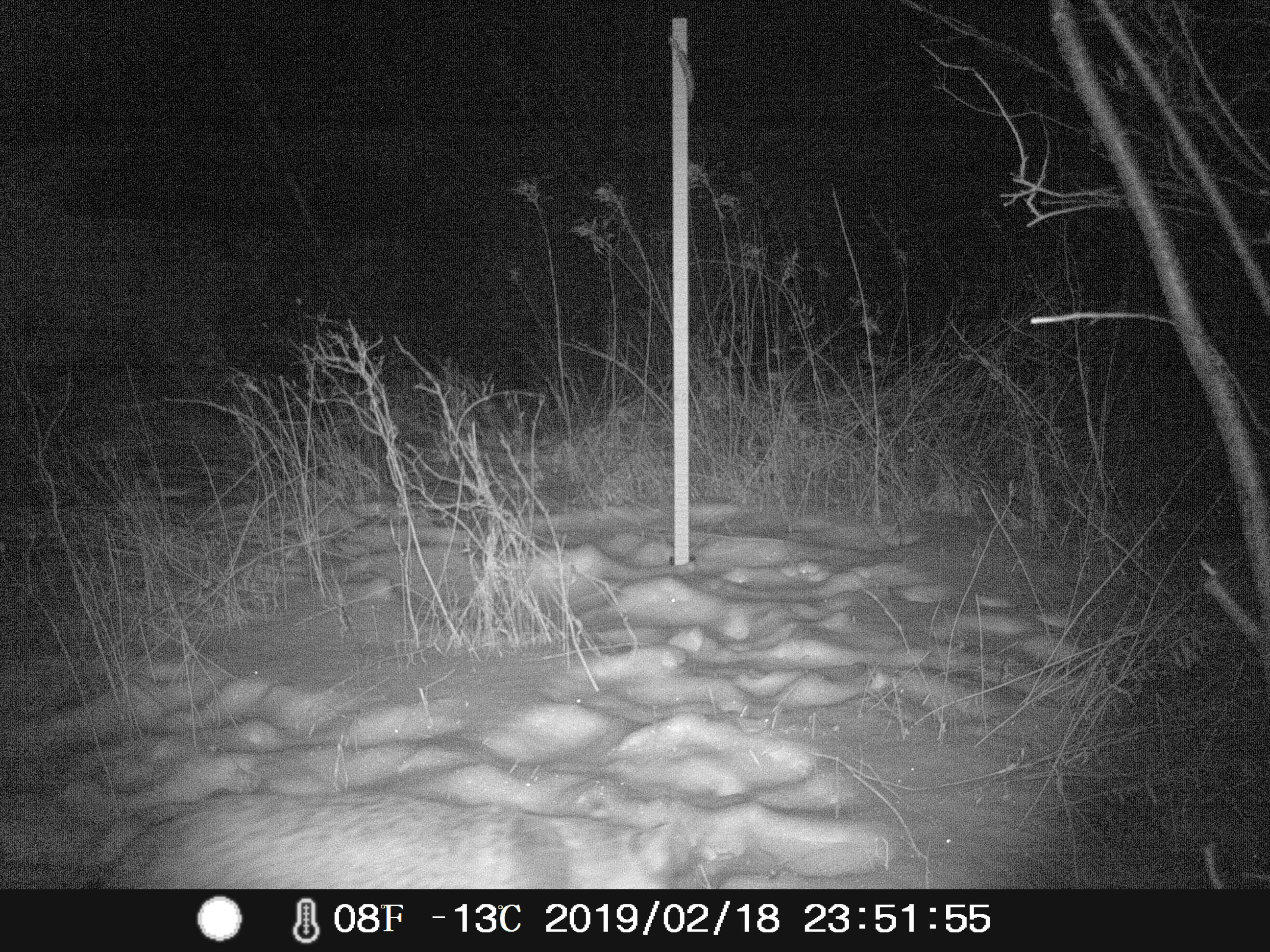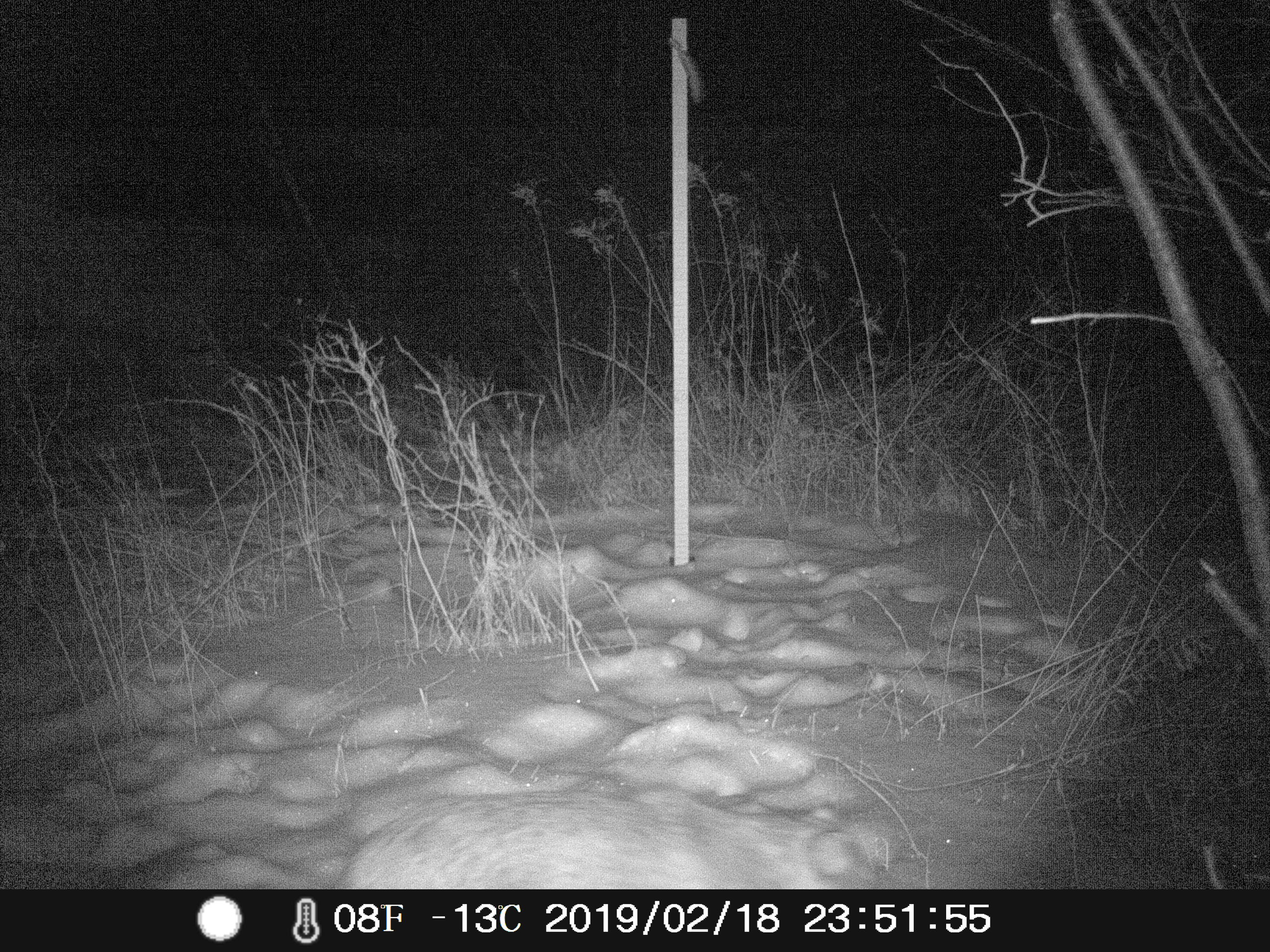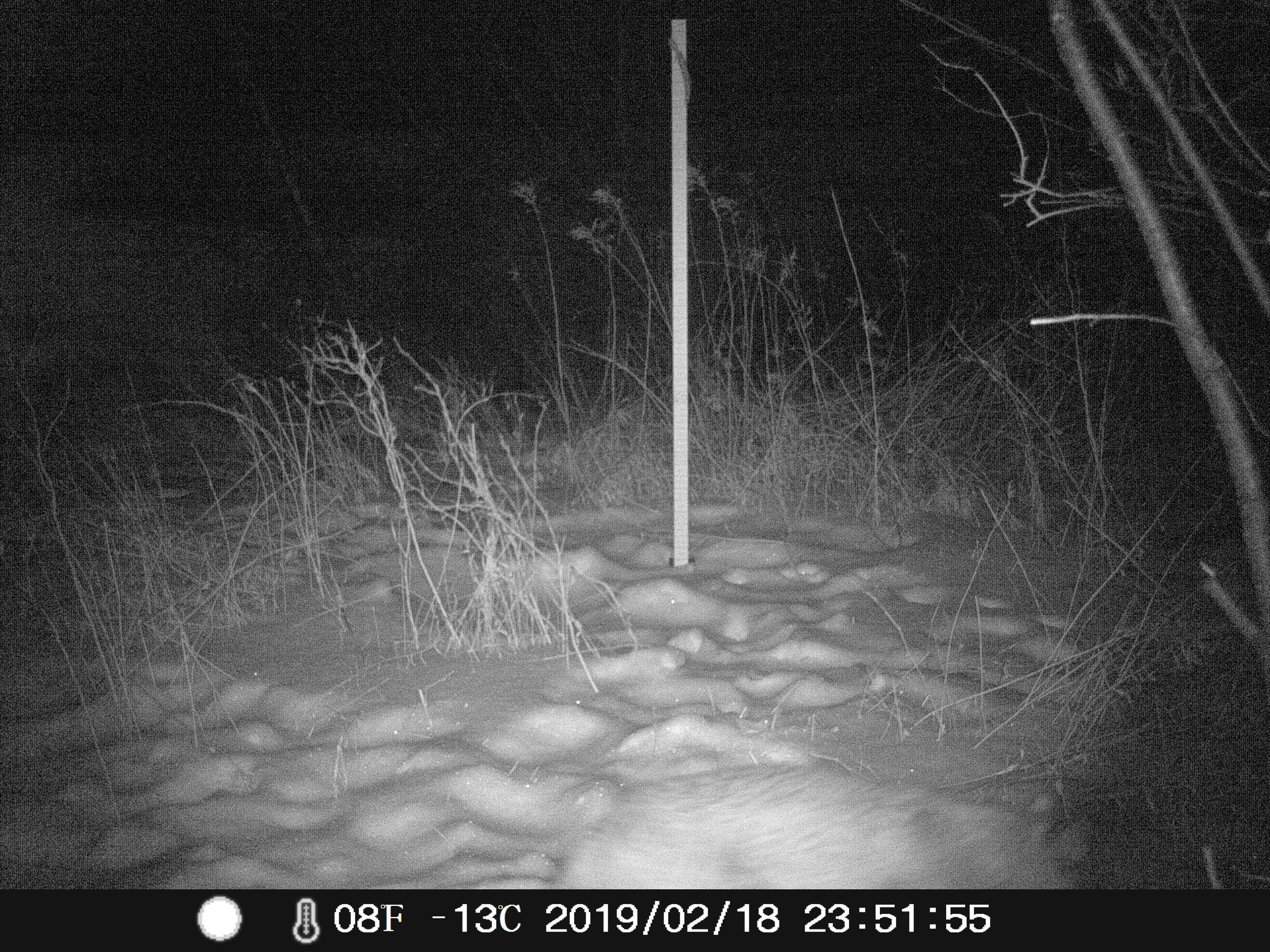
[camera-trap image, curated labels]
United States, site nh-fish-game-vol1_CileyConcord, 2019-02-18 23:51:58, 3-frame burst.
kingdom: Animalia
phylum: Chordata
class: Mammalia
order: Carnivora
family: Felidae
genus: Lynx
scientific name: Lynx rufus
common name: bobcat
Bobcat (Lynx rufus).